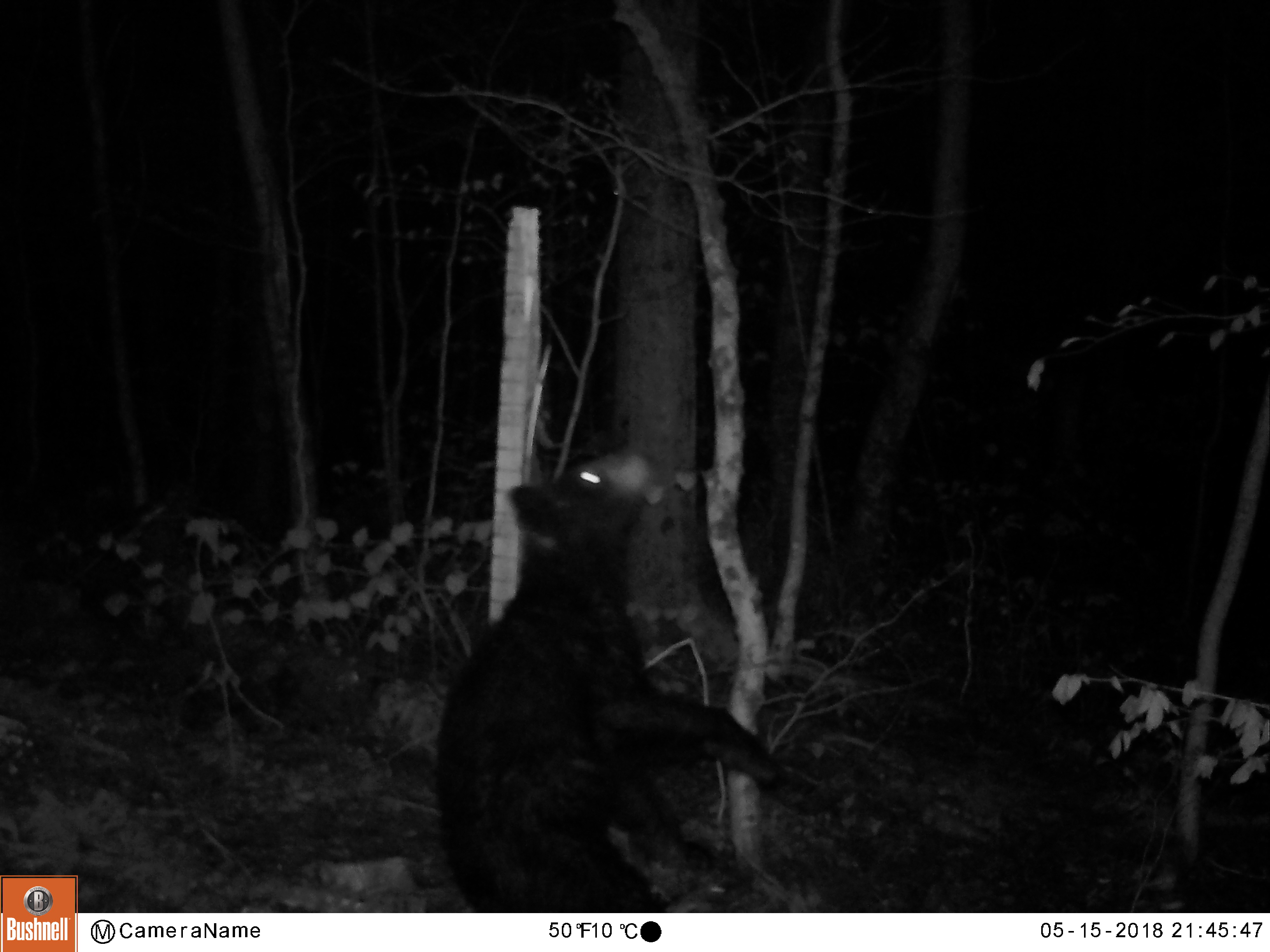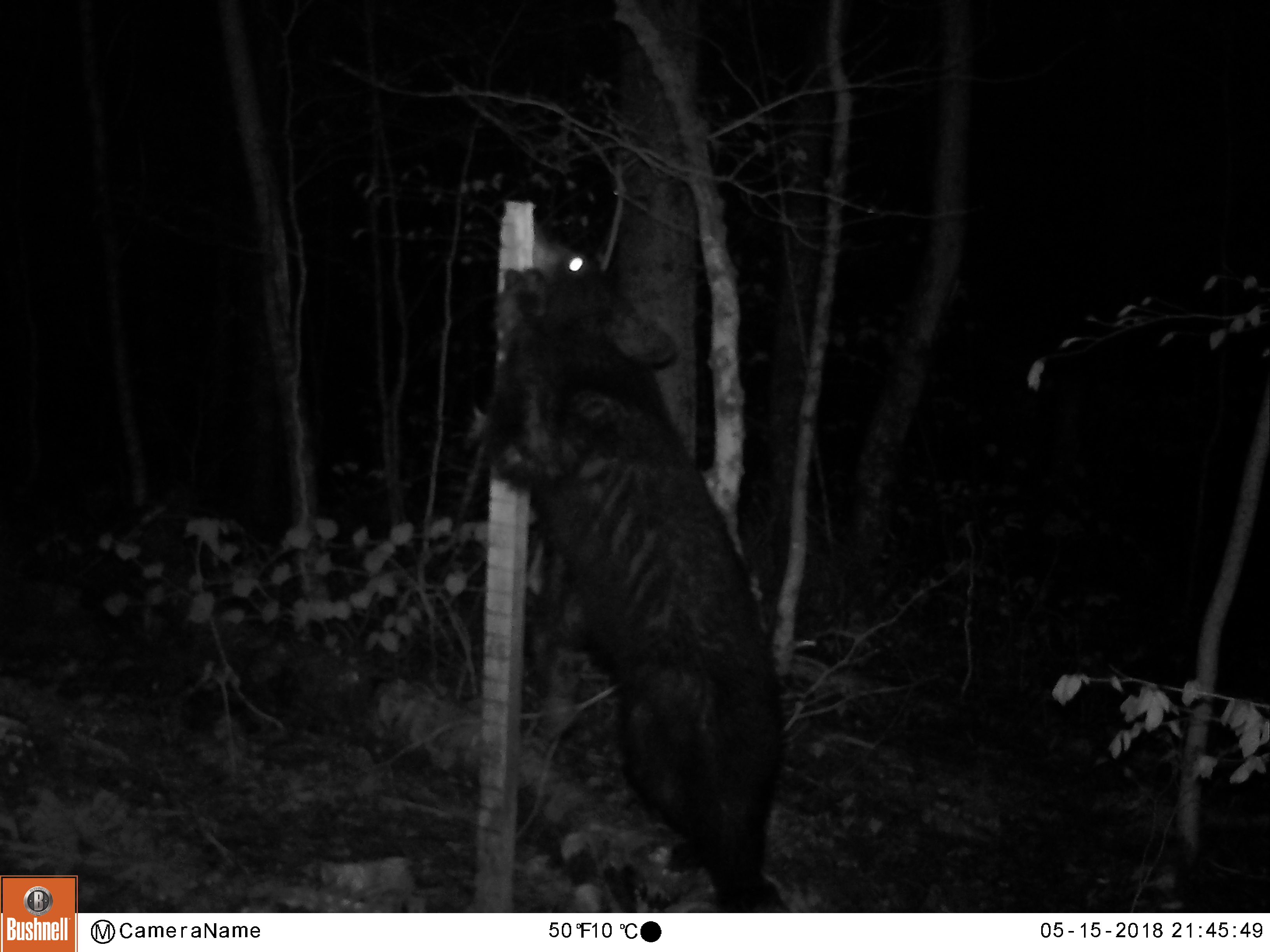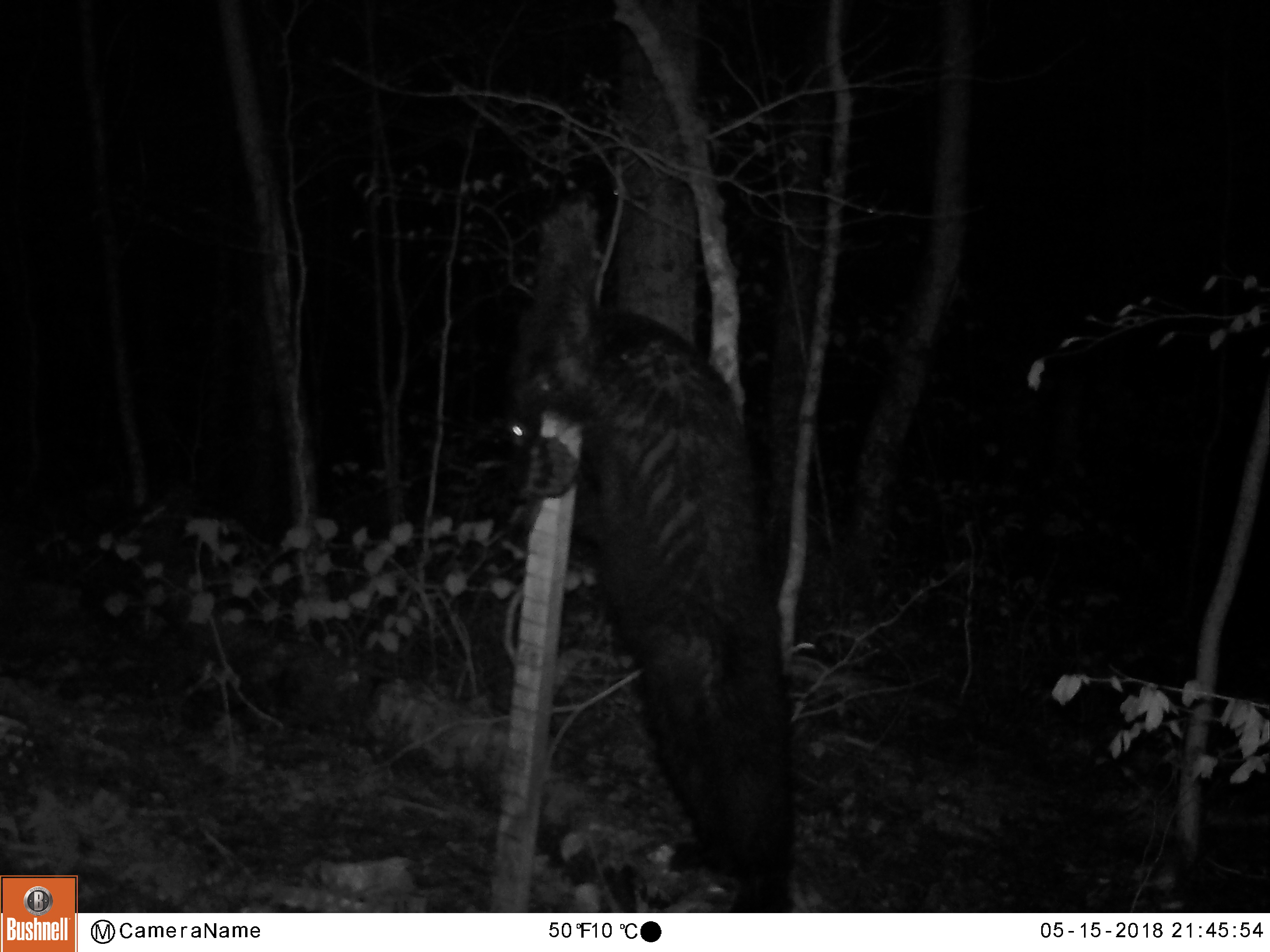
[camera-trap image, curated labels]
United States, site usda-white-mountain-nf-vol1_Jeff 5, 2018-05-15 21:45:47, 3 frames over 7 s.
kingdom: Animalia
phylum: Chordata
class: Mammalia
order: Carnivora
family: Ursidae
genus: Ursus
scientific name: Ursus americanus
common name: black bear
Black bear (Ursus americanus).